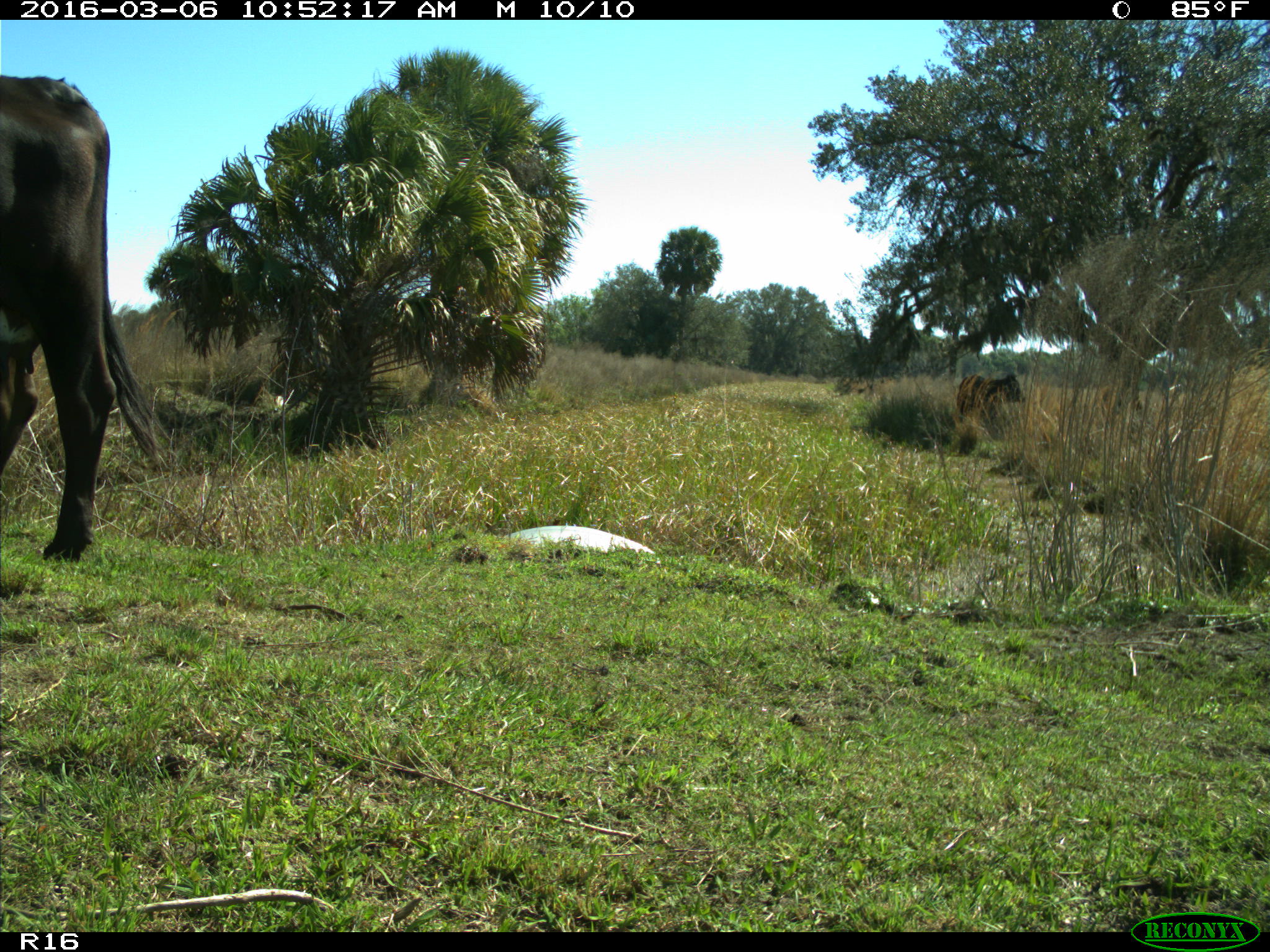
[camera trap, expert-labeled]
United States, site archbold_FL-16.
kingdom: Animalia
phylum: Chordata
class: Mammalia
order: Artiodactyla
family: Bovidae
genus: Bos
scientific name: Bos taurus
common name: domestic cow